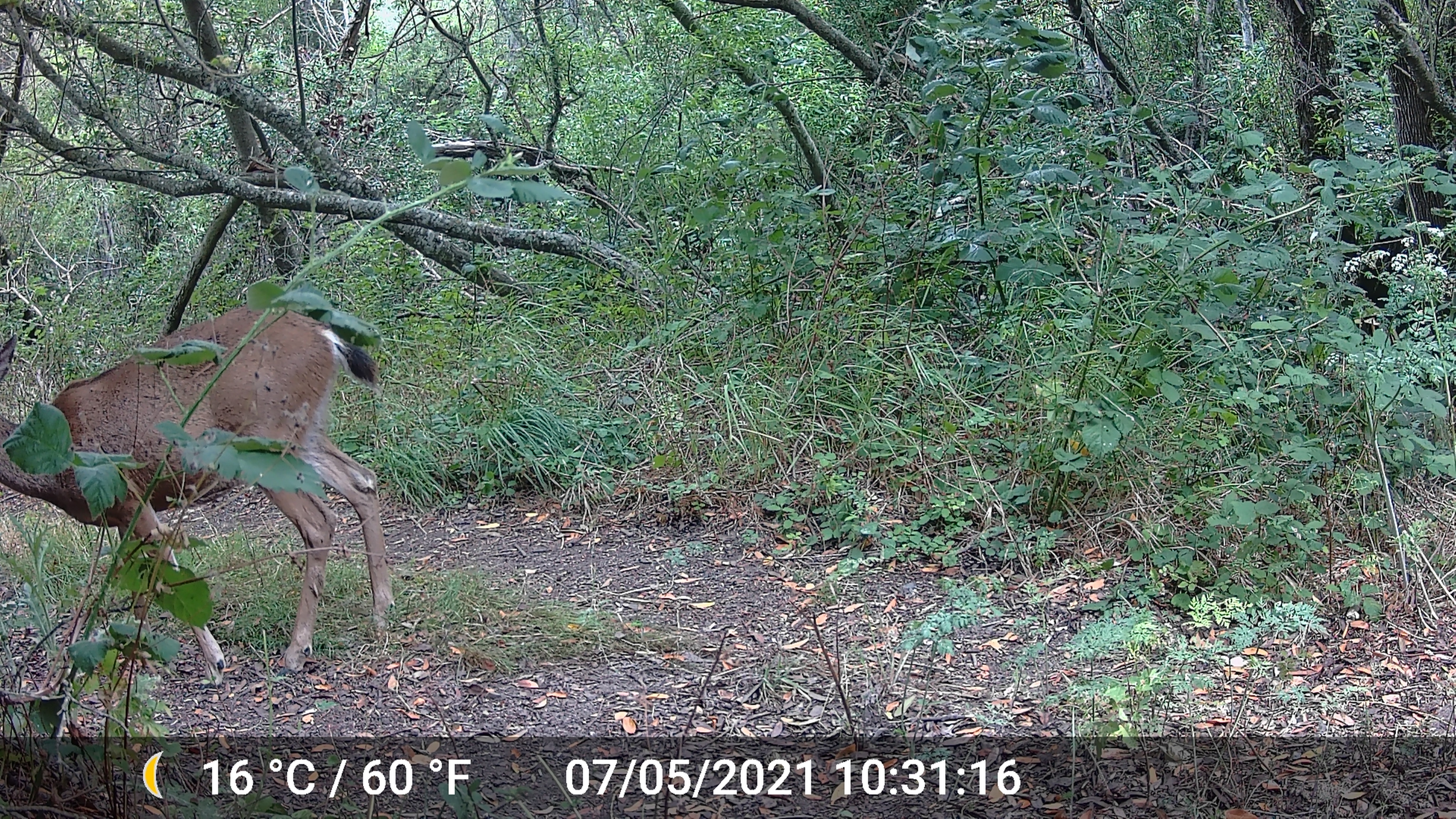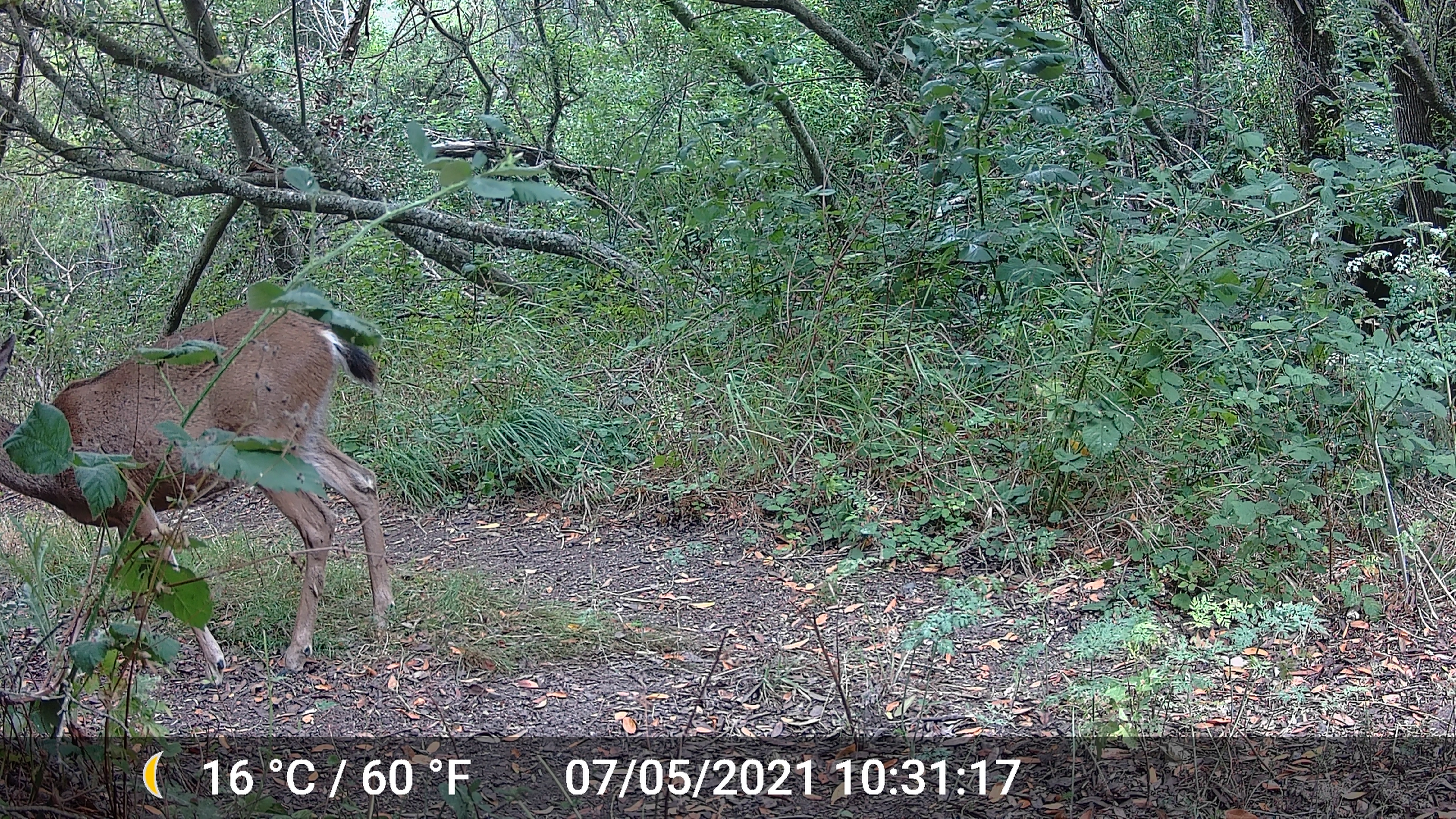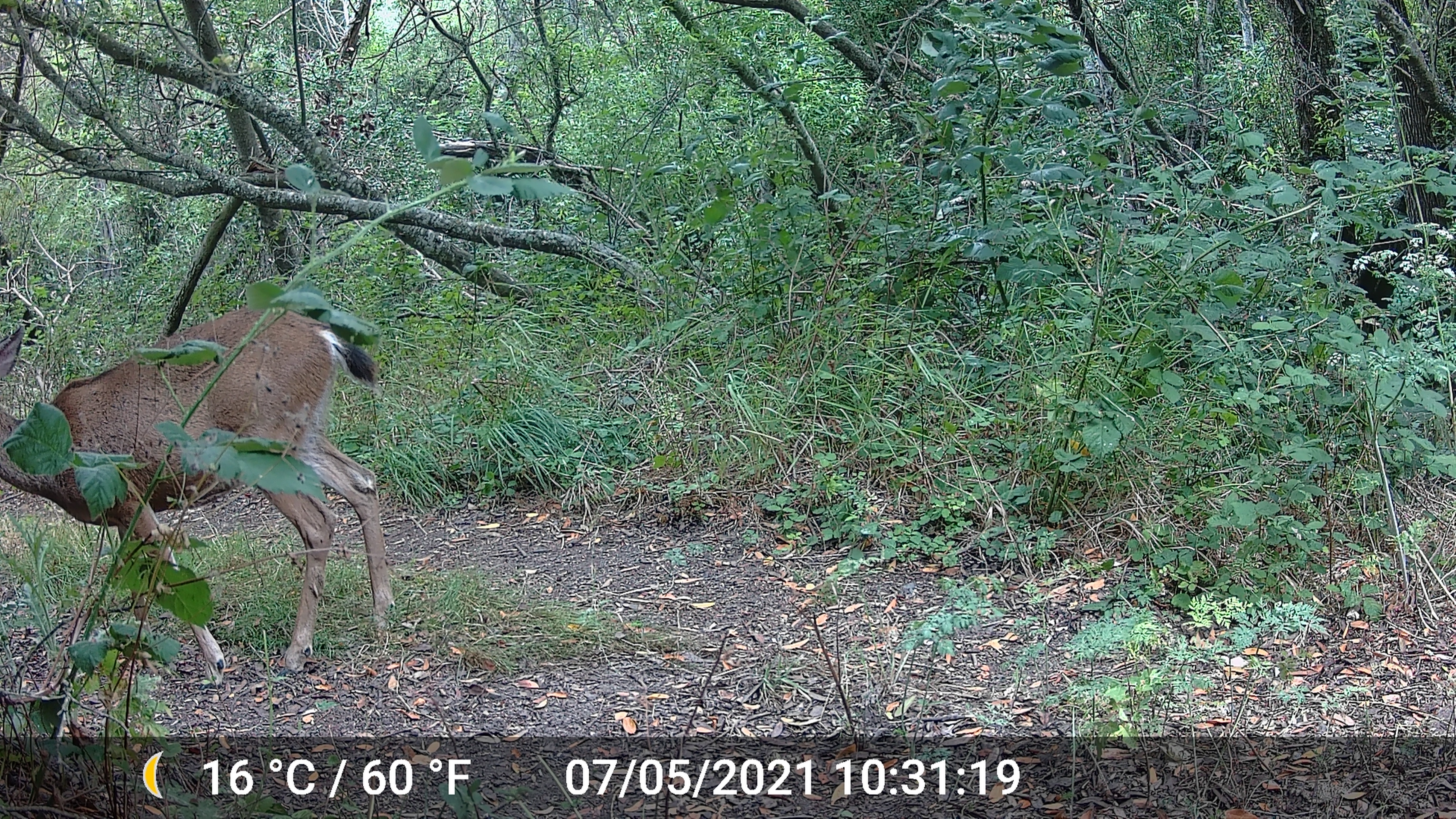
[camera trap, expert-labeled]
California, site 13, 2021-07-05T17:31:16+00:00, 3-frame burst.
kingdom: Animalia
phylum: Chordata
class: Mammalia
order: Artiodactyla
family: Cervidae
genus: Odocoileus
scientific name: Odocoileus hemionus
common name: mule deer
Mule deer (Odocoileus hemionus).